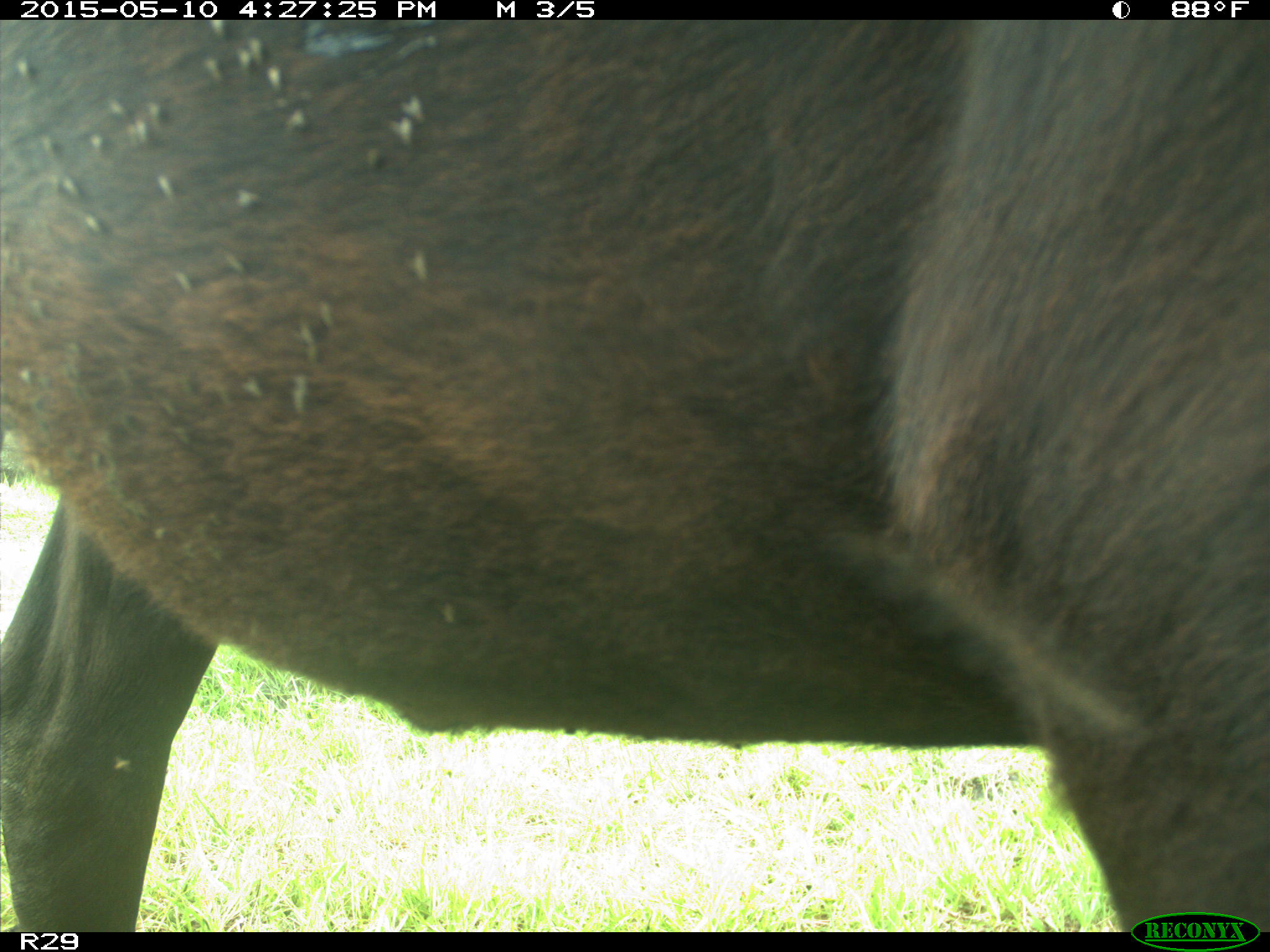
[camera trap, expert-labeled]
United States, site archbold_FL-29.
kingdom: Animalia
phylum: Chordata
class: Mammalia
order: Artiodactyla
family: Bovidae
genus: Bos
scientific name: Bos taurus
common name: domestic cow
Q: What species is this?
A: Bos taurus (domestic cow).